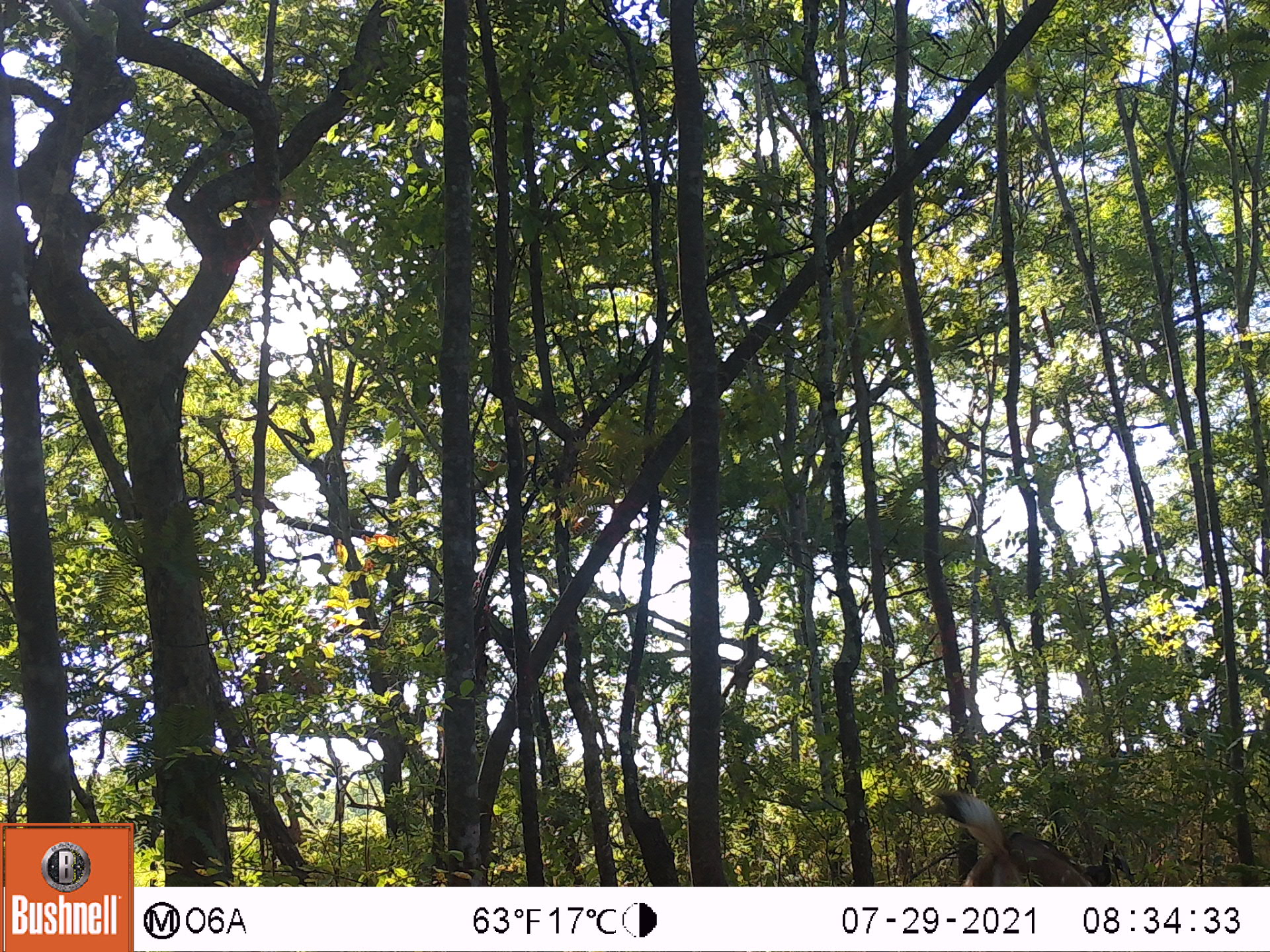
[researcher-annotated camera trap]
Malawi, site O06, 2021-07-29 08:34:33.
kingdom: Animalia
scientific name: Animalia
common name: other animal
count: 1